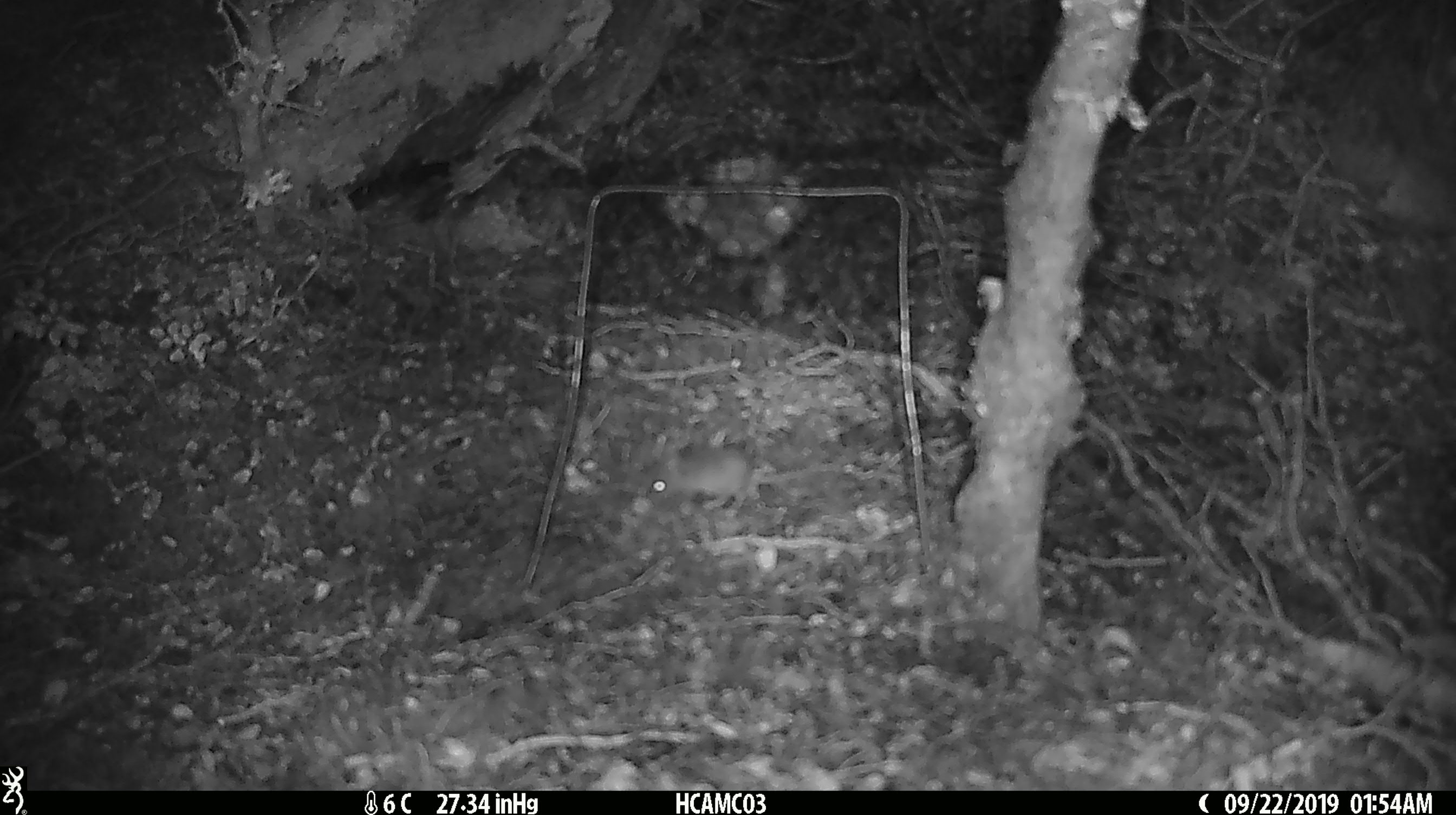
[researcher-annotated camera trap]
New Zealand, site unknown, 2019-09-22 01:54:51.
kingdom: Animalia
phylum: Chordata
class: Mammalia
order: Rodentia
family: Muridae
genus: Mus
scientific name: Mus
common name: mouse